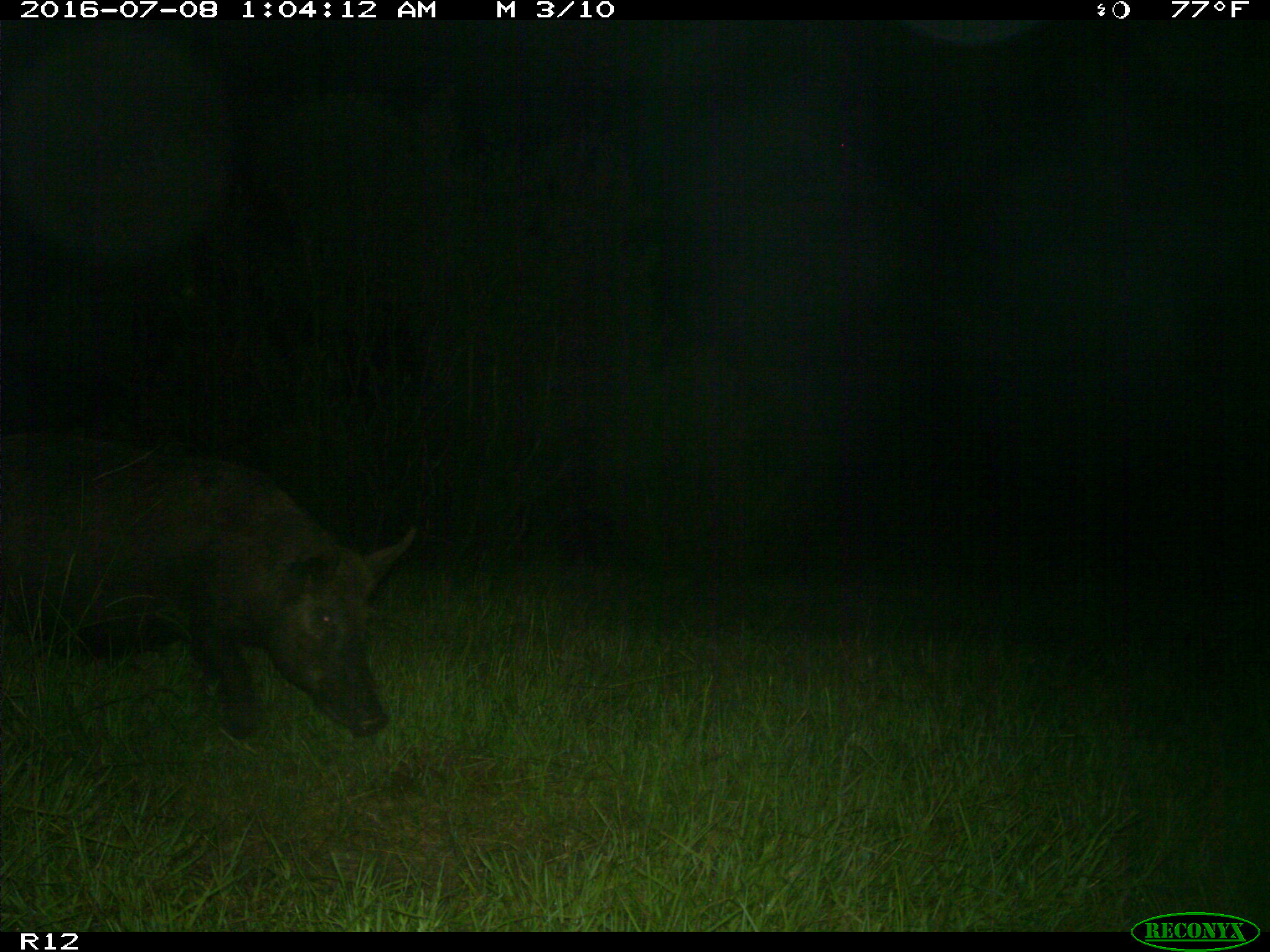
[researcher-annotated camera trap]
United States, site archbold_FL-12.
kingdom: Animalia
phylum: Chordata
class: Mammalia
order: Artiodactyla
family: Suidae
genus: Sus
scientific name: Sus scrofa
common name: wild boar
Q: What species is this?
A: Sus scrofa (wild boar).